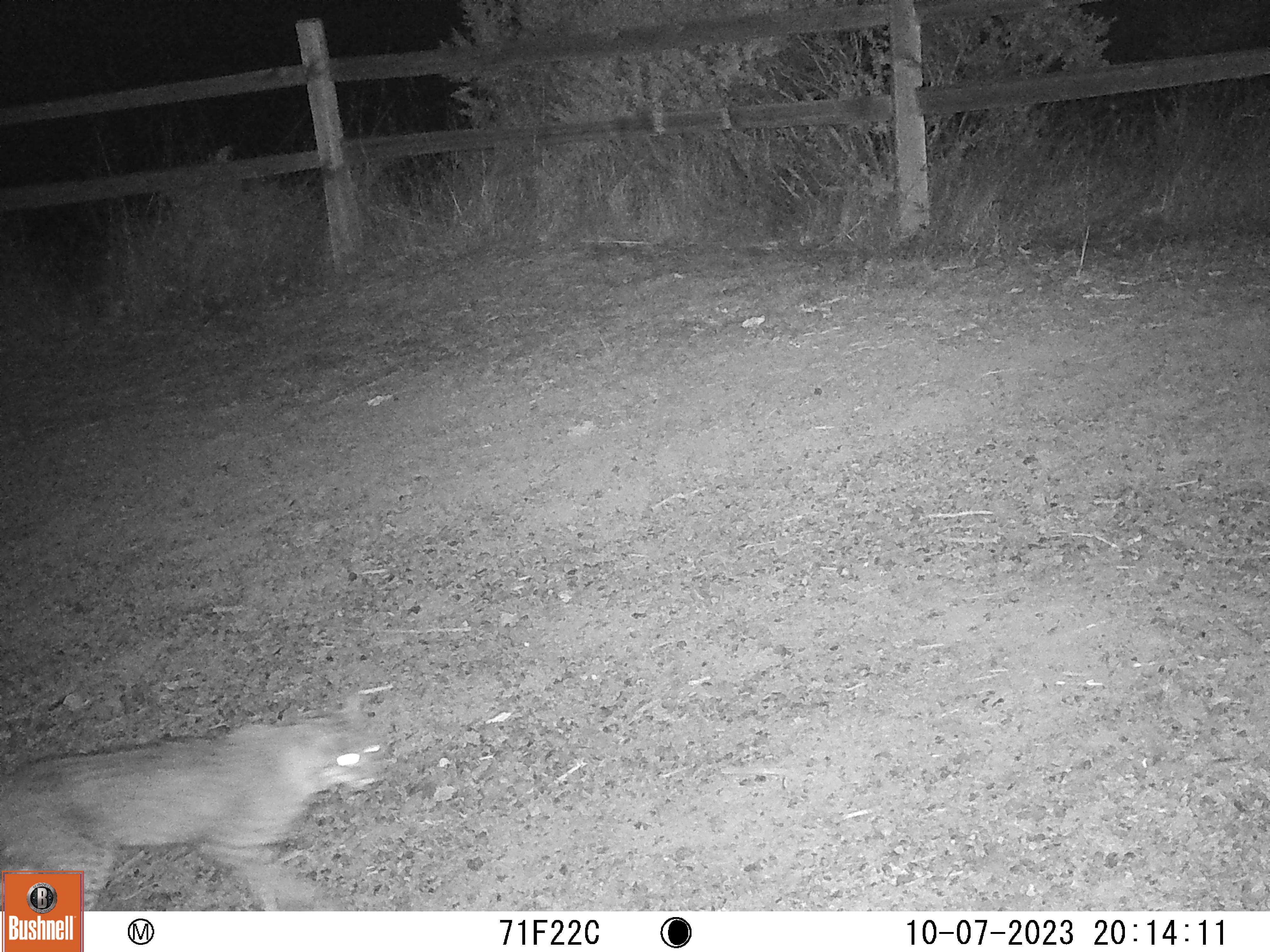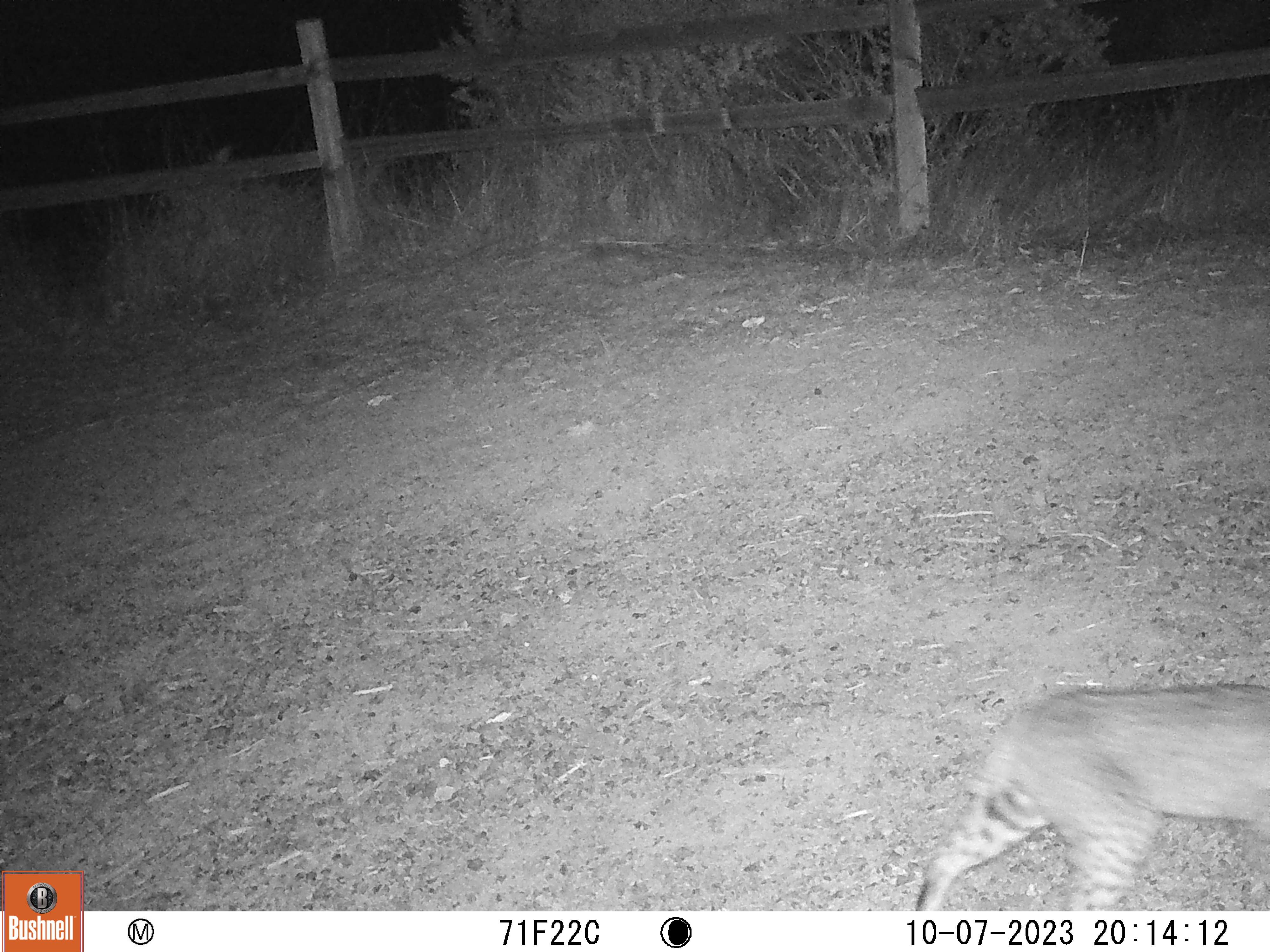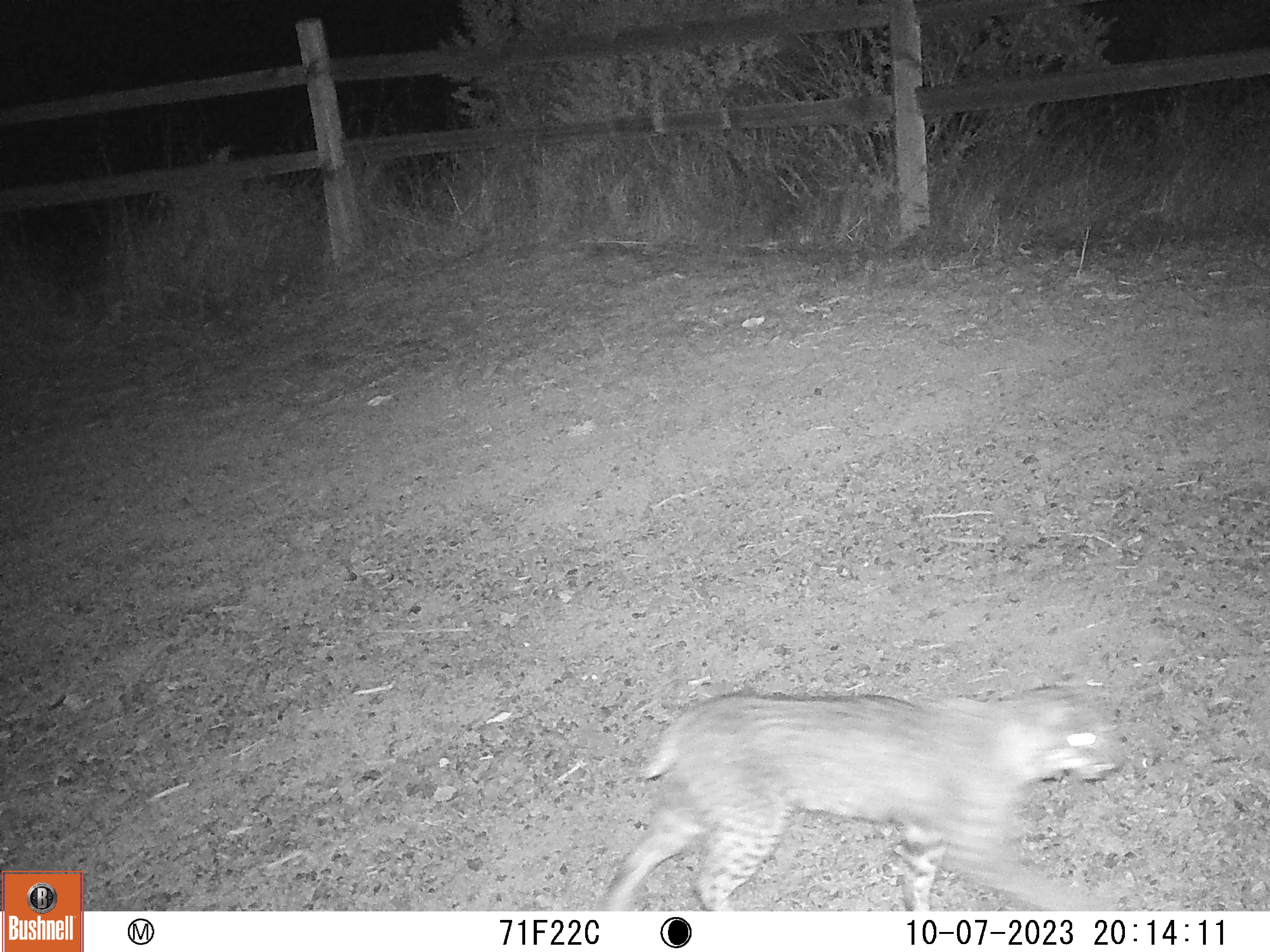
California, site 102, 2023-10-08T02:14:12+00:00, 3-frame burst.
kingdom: Animalia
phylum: Chordata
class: Mammalia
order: Carnivora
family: Felidae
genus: Lynx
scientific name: Lynx rufus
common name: bobcat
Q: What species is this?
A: Bobcat (Lynx rufus).